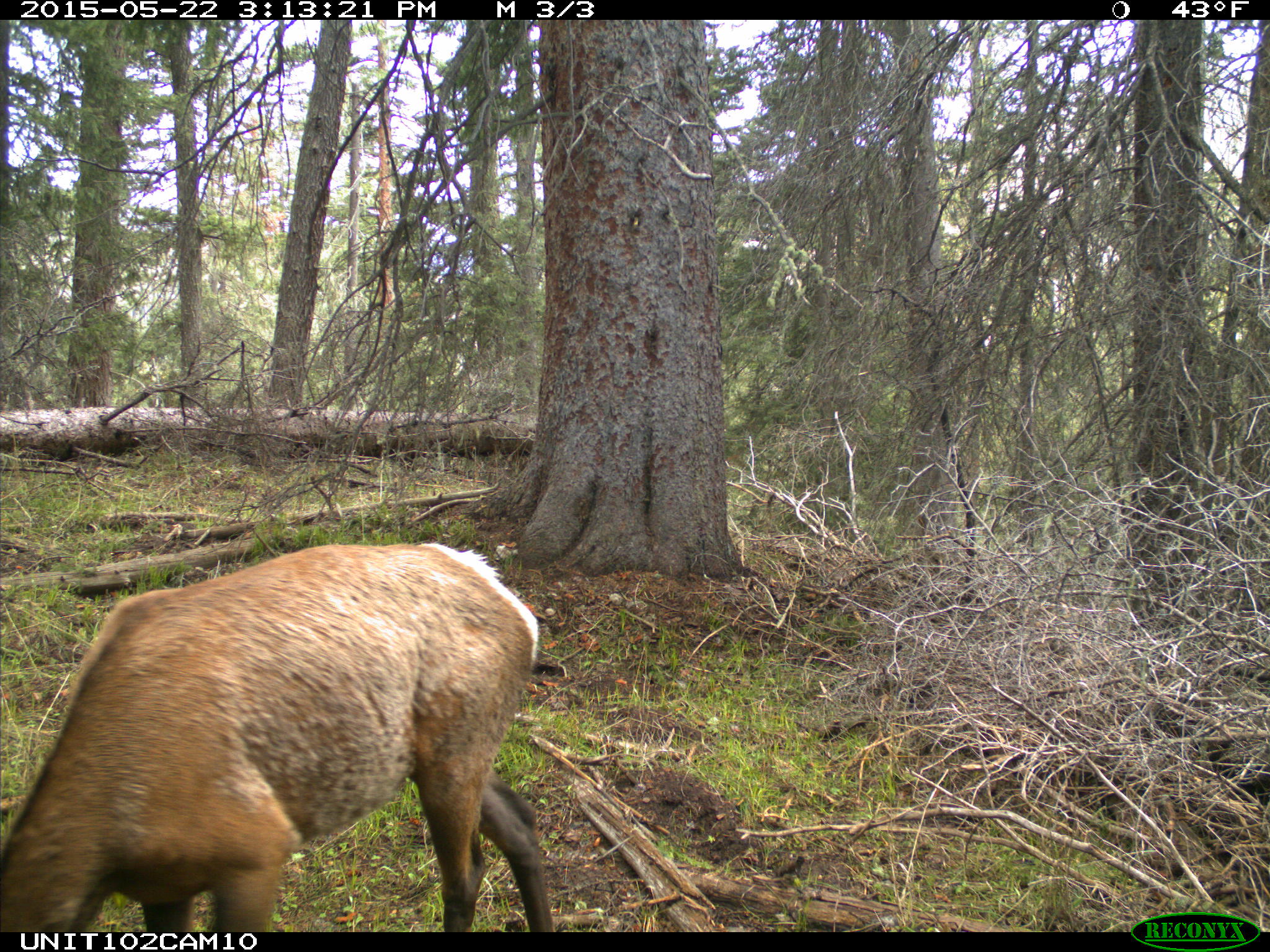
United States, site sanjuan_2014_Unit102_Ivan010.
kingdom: Animalia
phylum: Chordata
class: Mammalia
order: Artiodactyla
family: Cervidae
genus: Cervus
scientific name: Cervus elaphus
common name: red deer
Cervus elaphus (red deer).